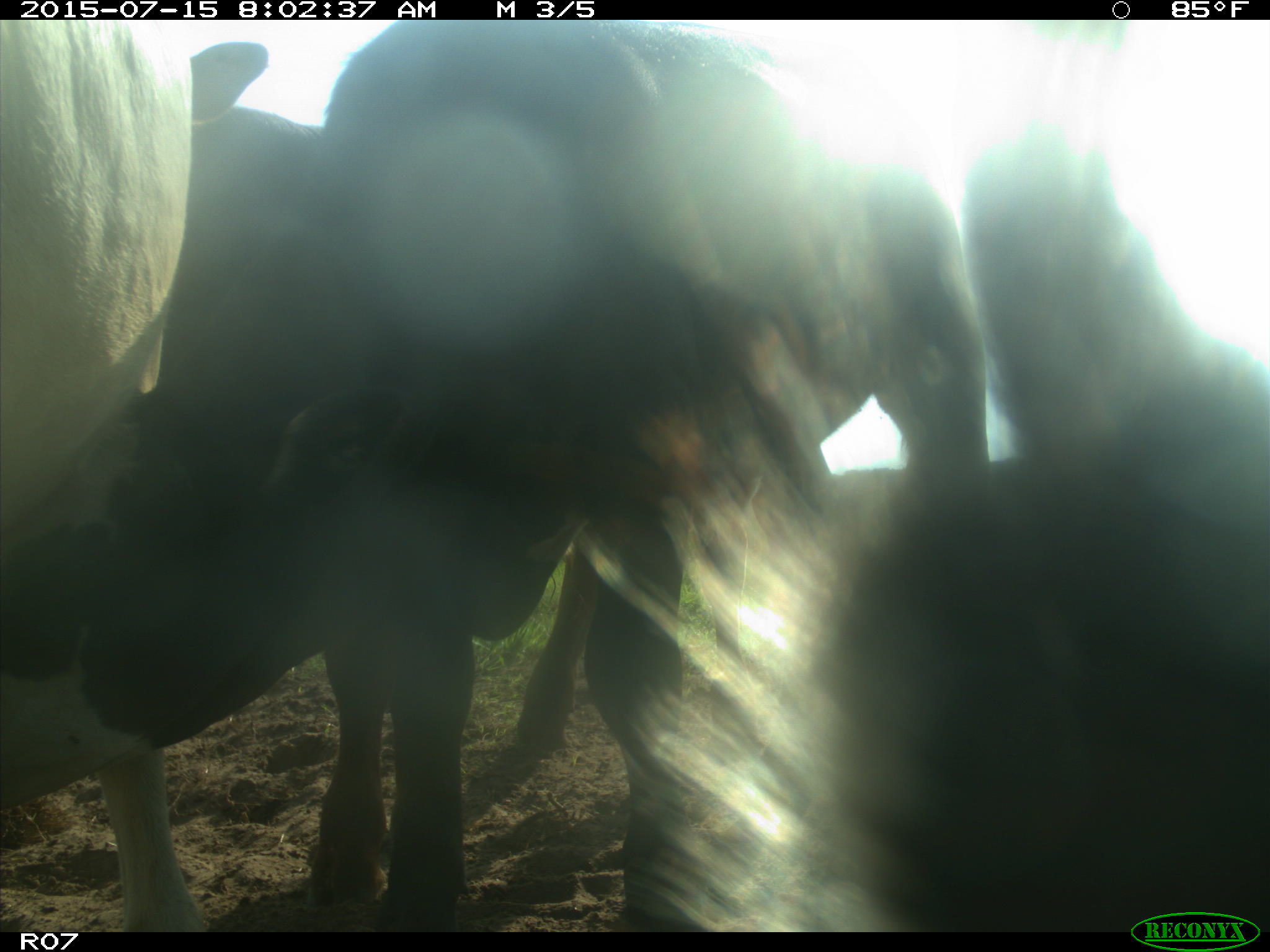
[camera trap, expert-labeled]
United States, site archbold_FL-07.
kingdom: Animalia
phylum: Chordata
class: Mammalia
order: Artiodactyla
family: Bovidae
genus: Bos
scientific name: Bos taurus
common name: domestic cow